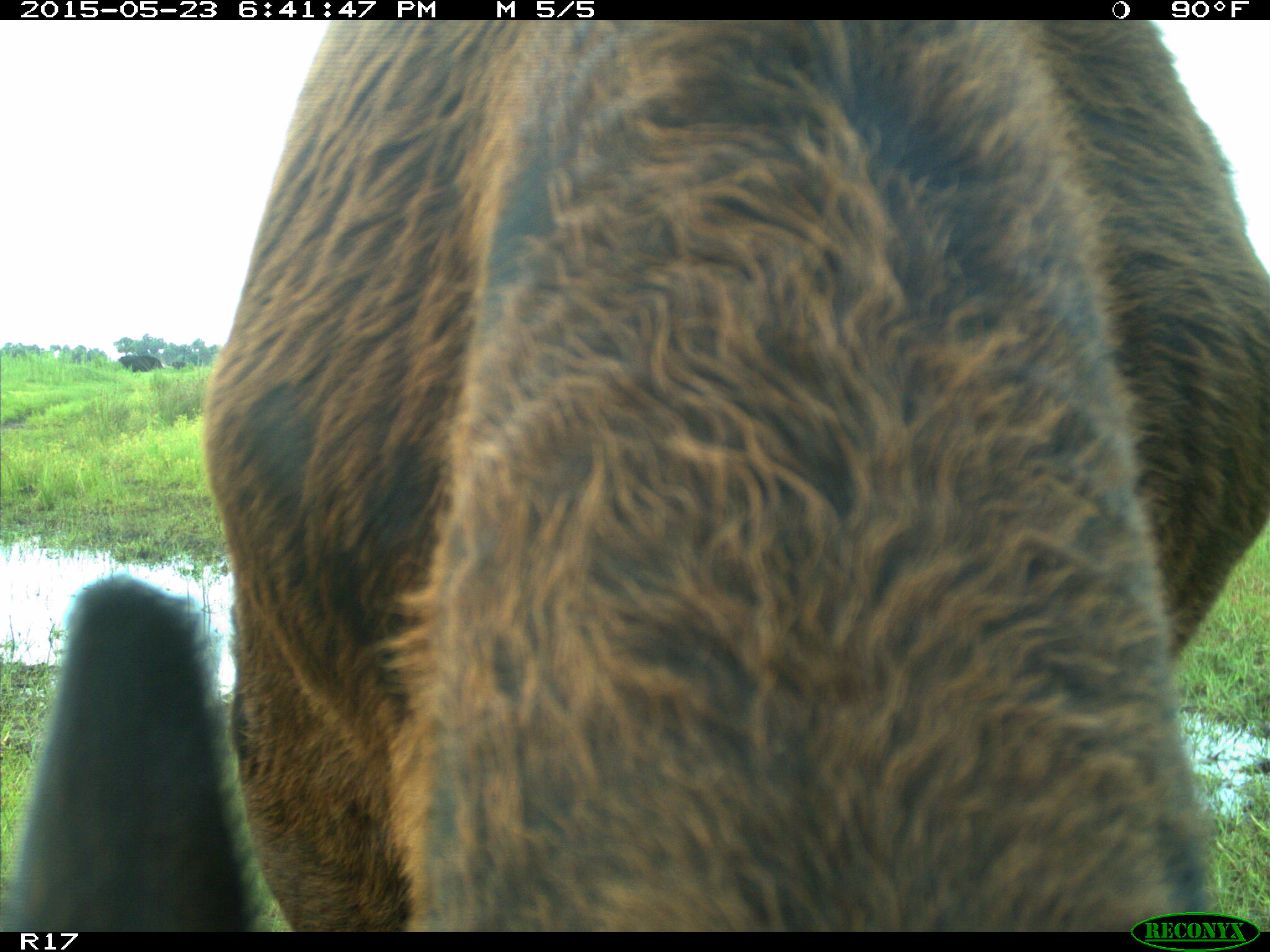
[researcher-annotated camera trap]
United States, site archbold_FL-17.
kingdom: Animalia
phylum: Chordata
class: Mammalia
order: Artiodactyla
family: Bovidae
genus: Bos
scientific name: Bos taurus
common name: domestic cow